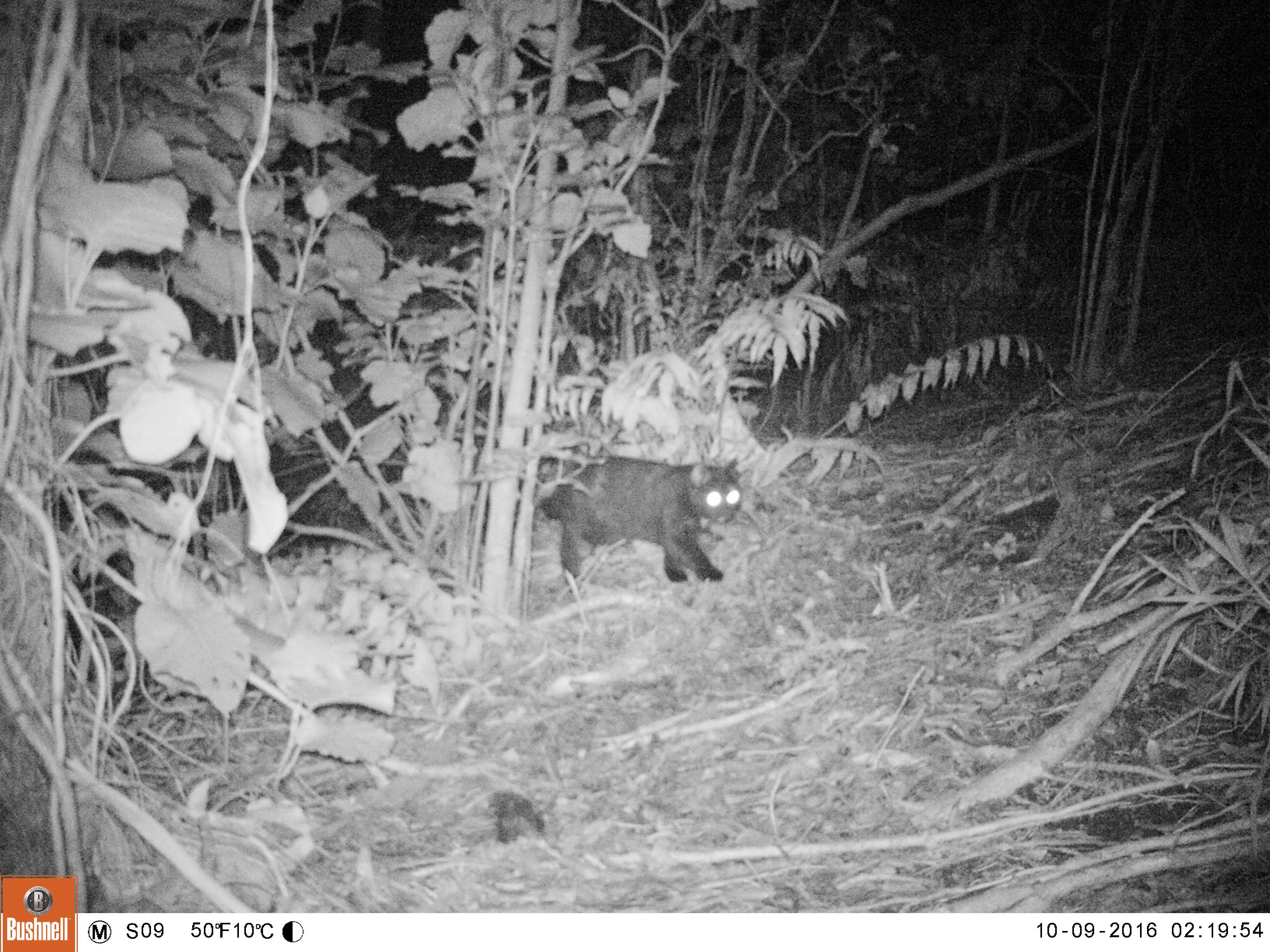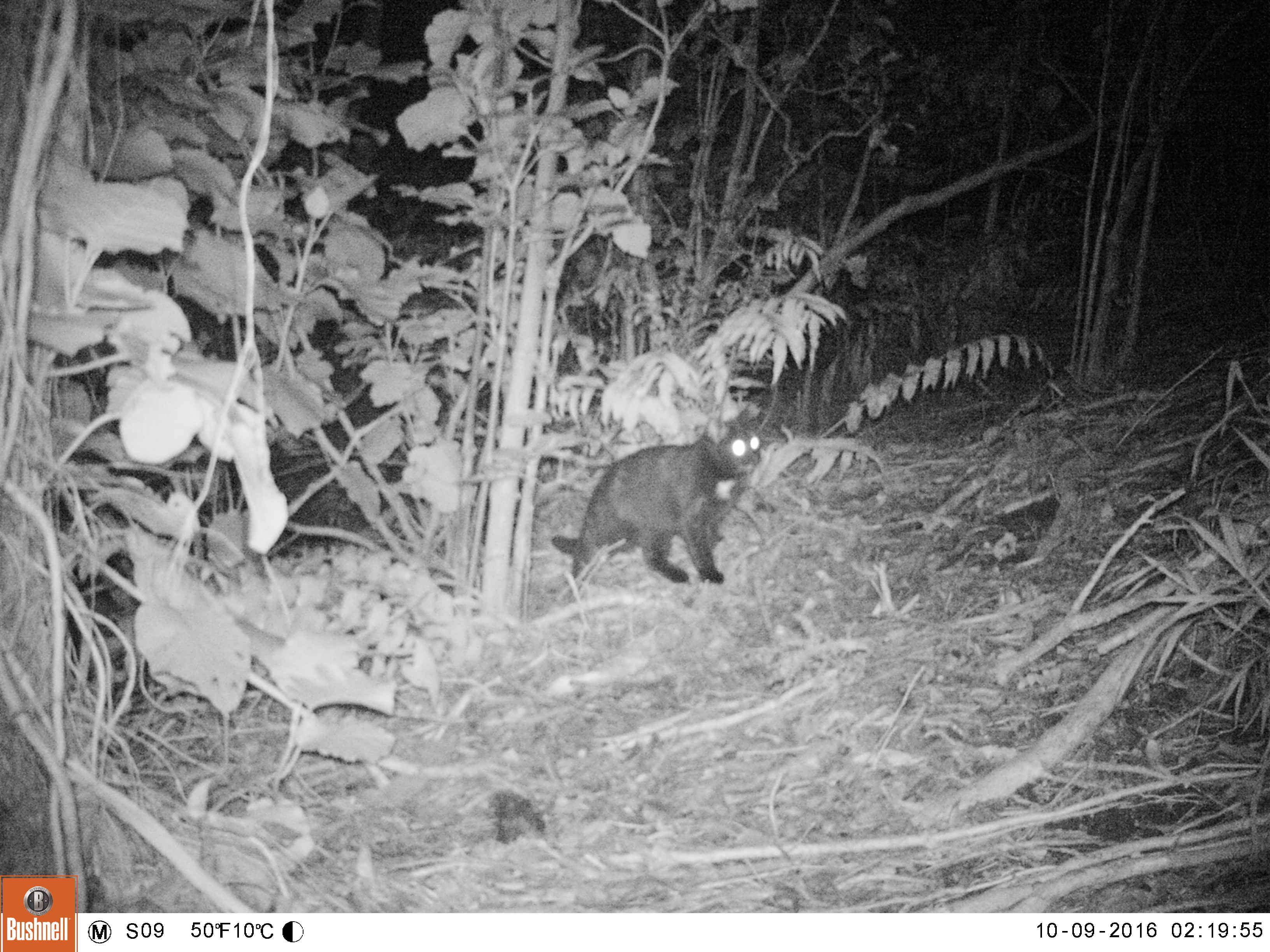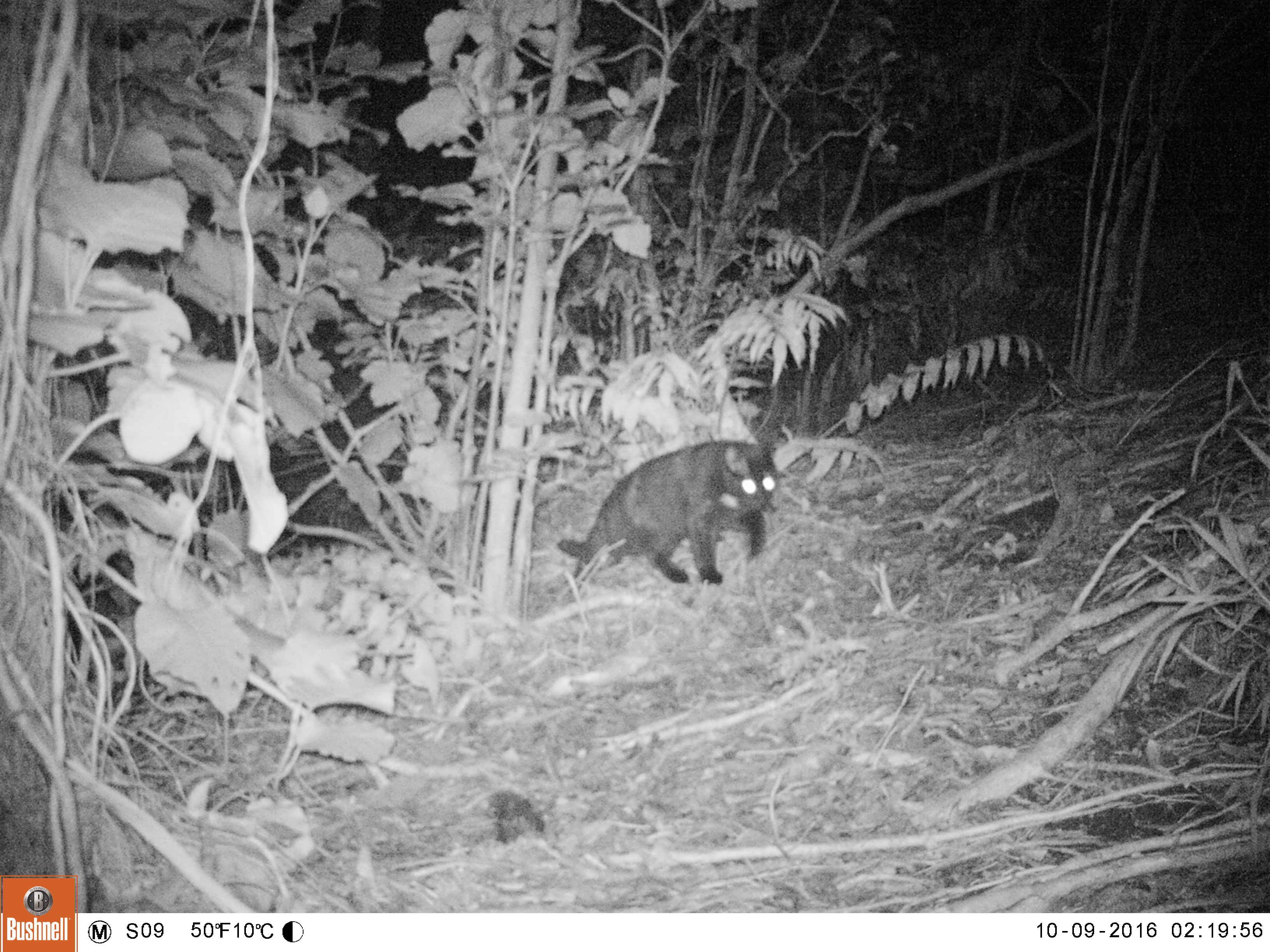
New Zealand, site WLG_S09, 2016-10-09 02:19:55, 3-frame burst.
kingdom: Animalia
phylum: Chordata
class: Mammalia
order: Carnivora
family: Felidae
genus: Felis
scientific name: Felis catus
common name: domestic cat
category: cat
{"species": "cat (domestic cat) (Felis catus)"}